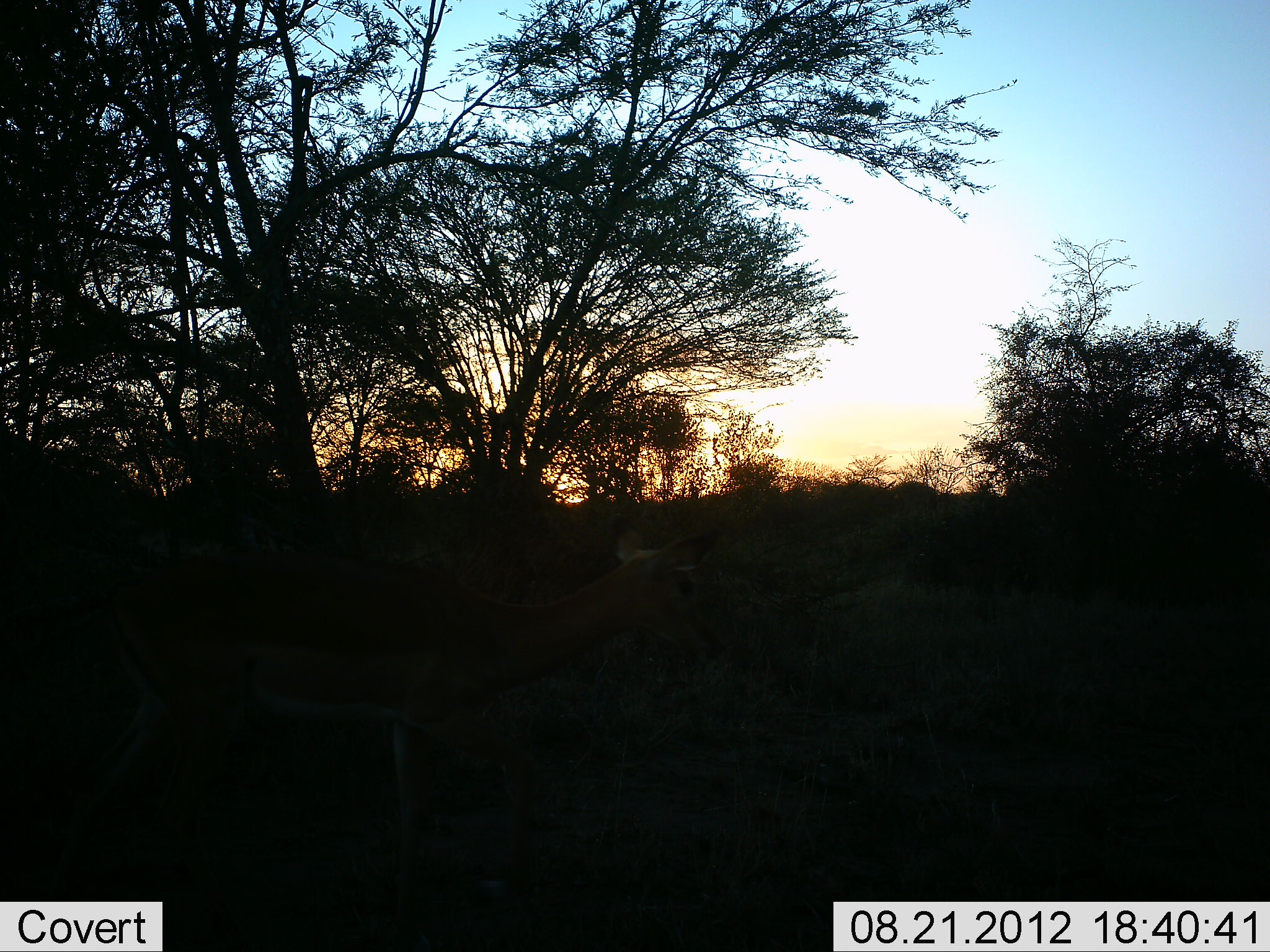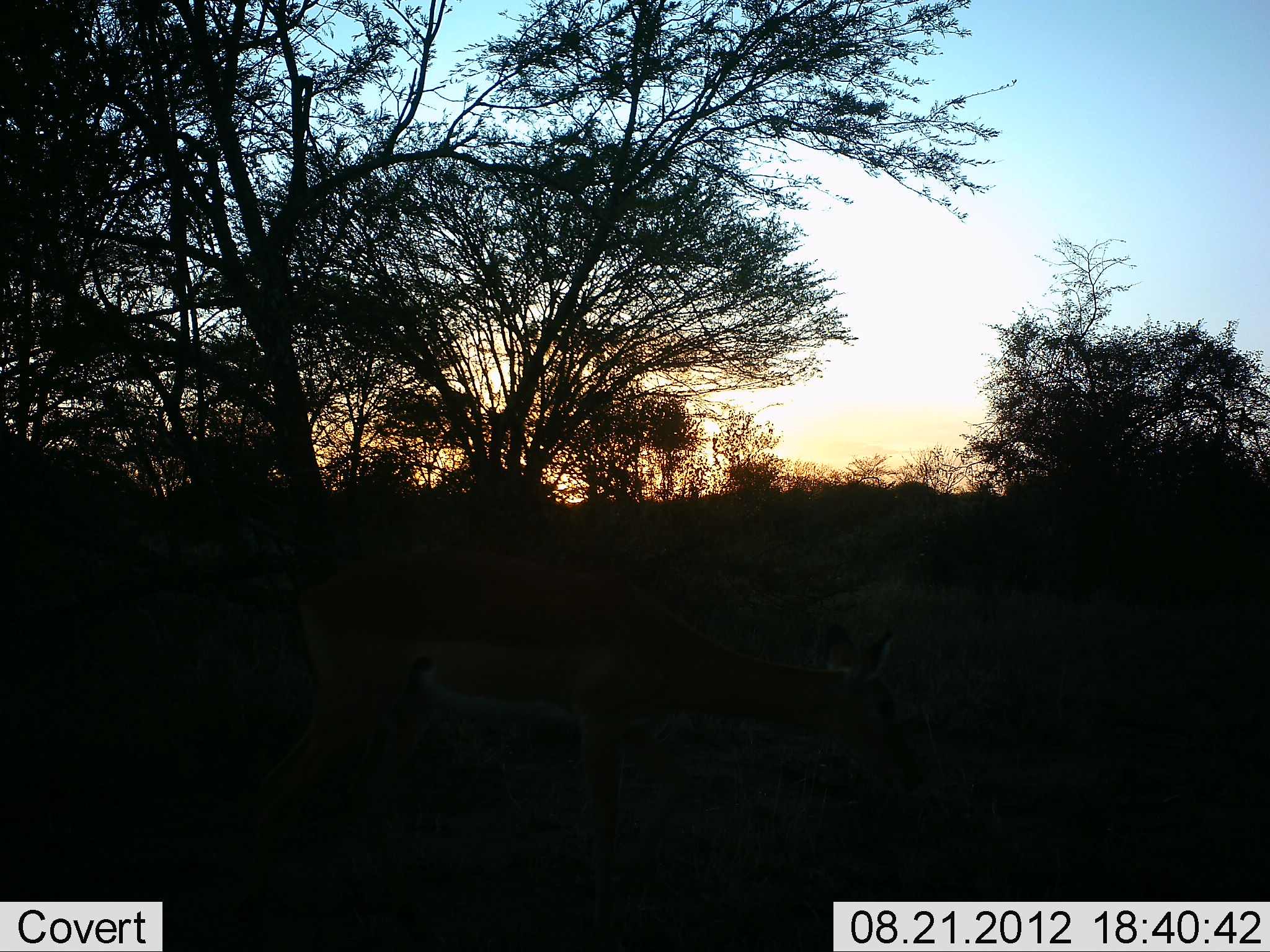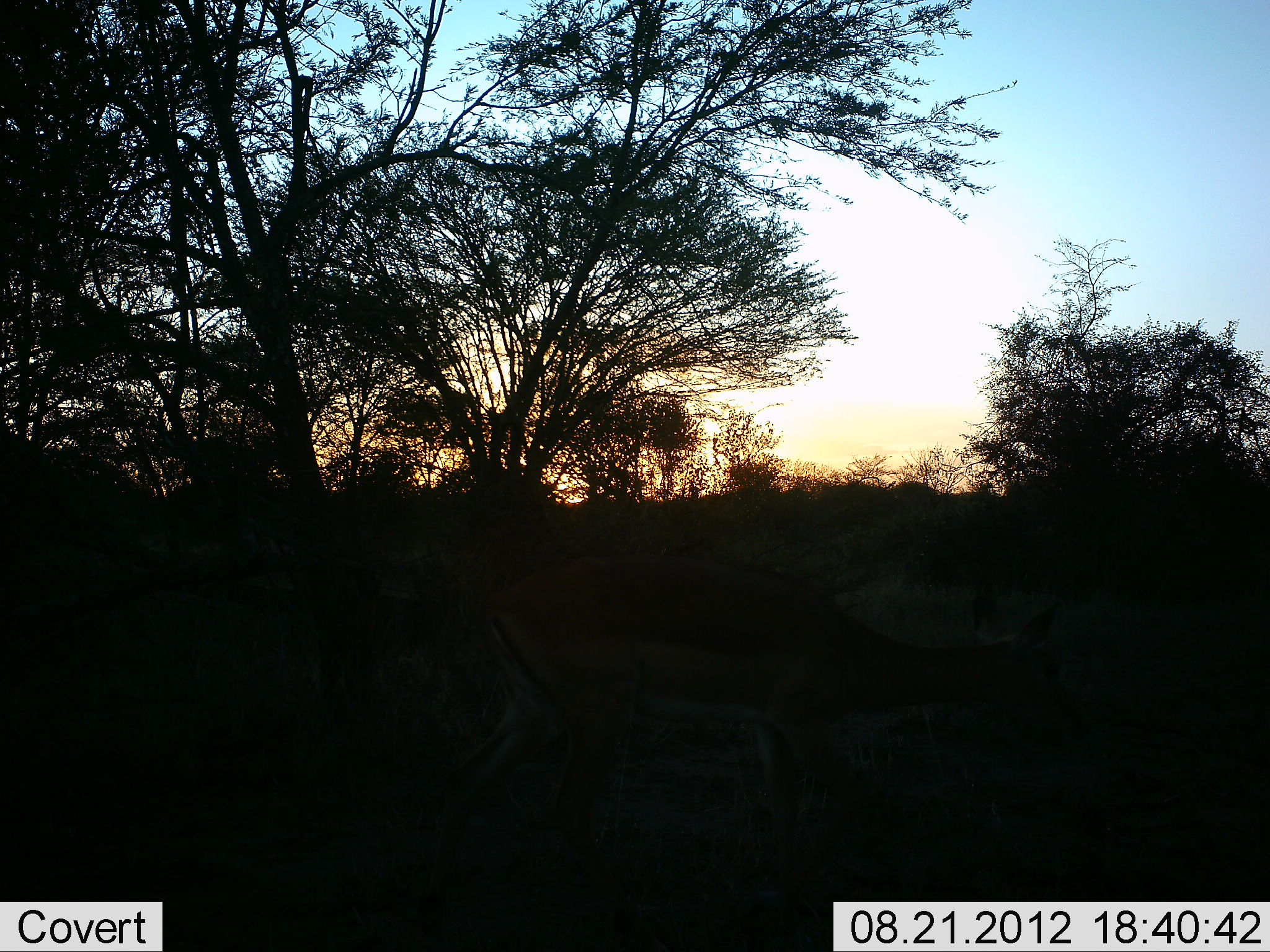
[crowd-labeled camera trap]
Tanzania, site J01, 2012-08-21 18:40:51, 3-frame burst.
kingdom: Animalia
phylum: Chordata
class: Mammalia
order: Artiodactyla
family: Bovidae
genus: Aepyceros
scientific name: Aepyceros melampus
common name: impala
Impala (Aepyceros melampus), count 1. Behavior (volunteer vote fractions): standing 10%, resting 0%, moving 70%, interacting 0%. Young present (vote fraction): 0%. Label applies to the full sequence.